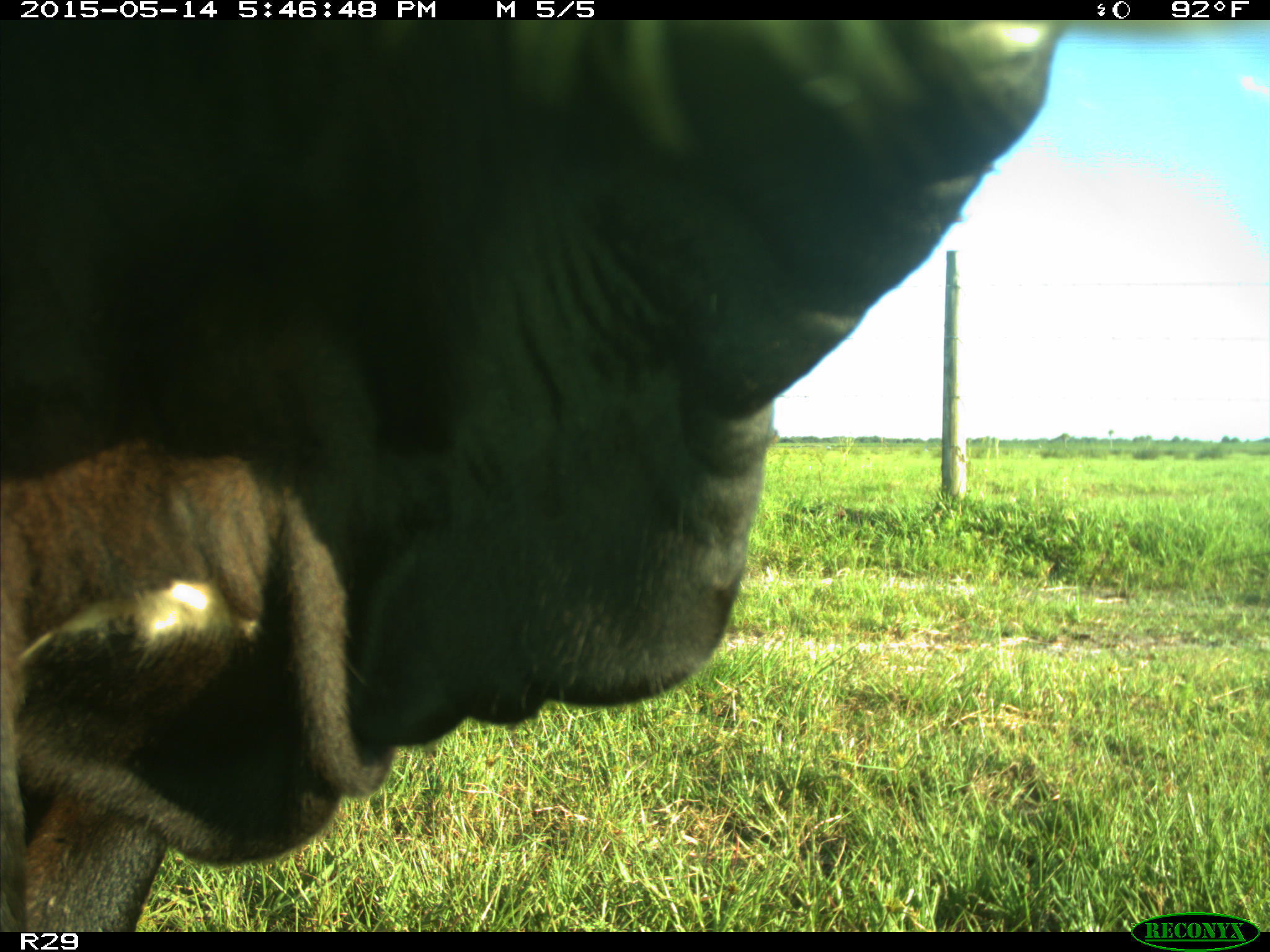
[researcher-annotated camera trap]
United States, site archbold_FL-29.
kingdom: Animalia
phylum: Chordata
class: Mammalia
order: Artiodactyla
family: Bovidae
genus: Bos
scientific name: Bos taurus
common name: domestic cow